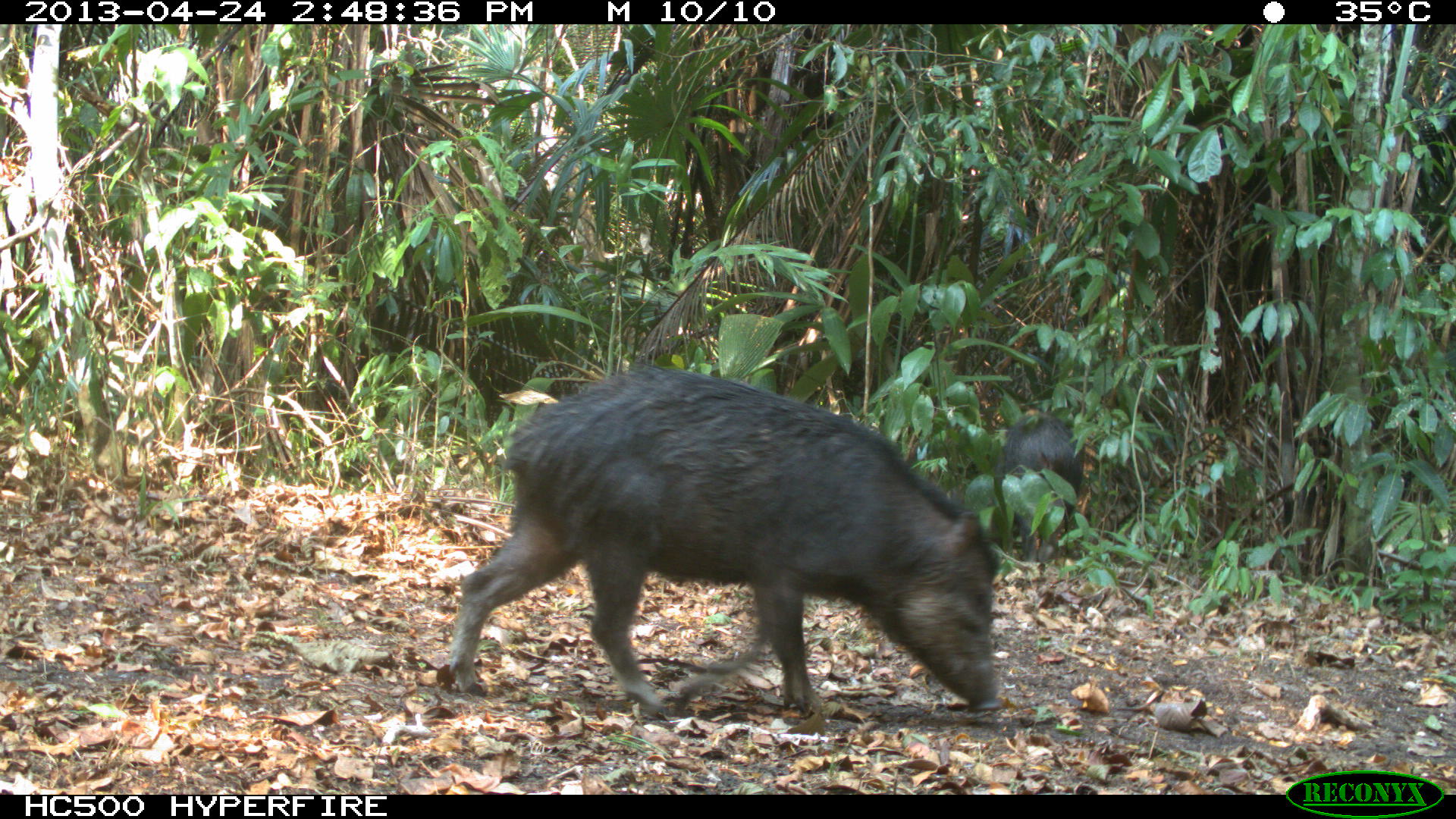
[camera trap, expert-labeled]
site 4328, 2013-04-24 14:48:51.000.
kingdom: Animalia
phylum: Chordata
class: Mammalia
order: Artiodactyla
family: Tayassuidae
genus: Tayassu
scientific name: Tayassu pecari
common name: white-lipped peccary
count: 10